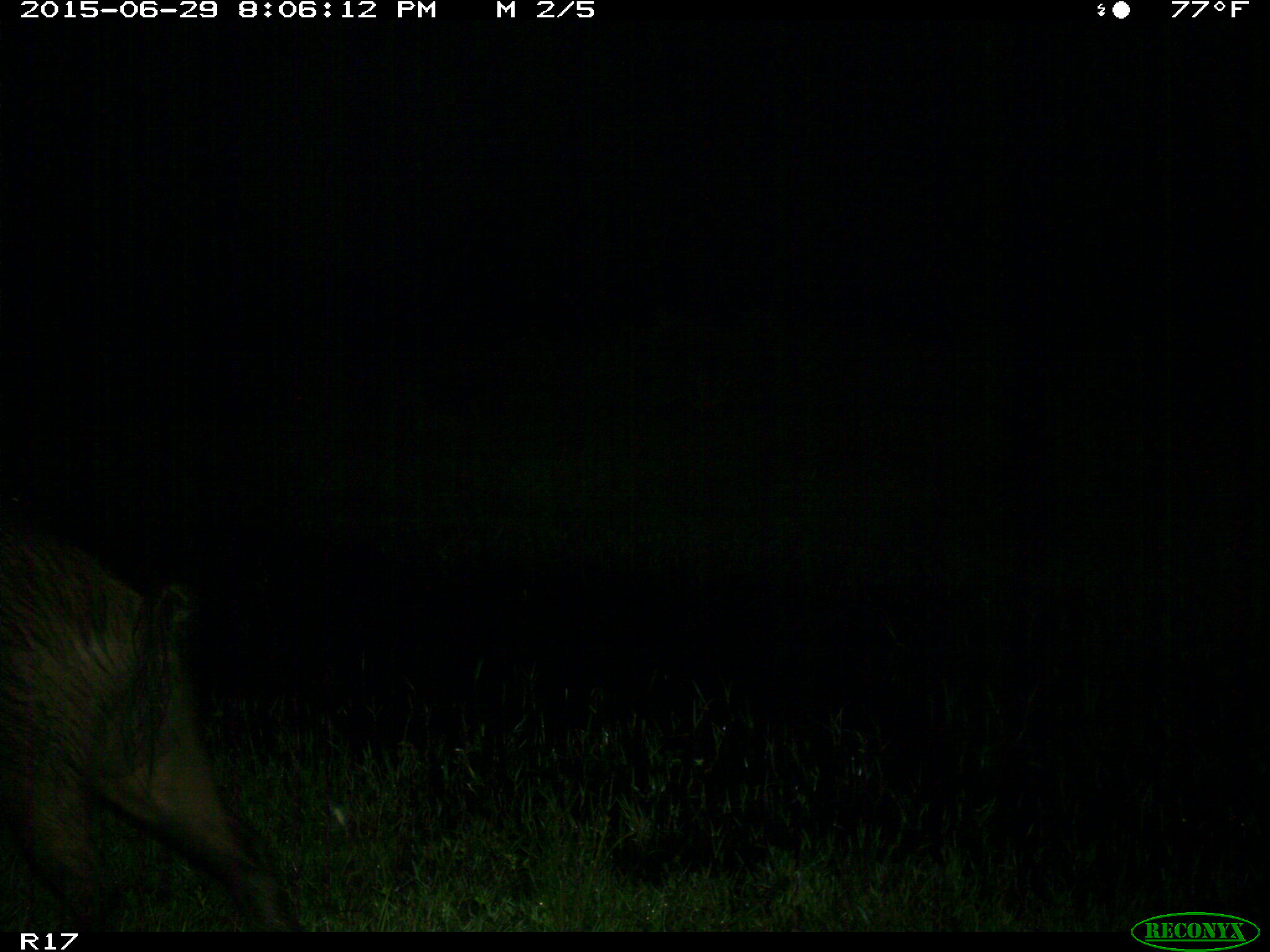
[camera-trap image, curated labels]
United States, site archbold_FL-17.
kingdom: Animalia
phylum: Chordata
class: Mammalia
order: Artiodactyla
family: Suidae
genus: Sus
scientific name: Sus scrofa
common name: wild boar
Sus scrofa (wild boar).